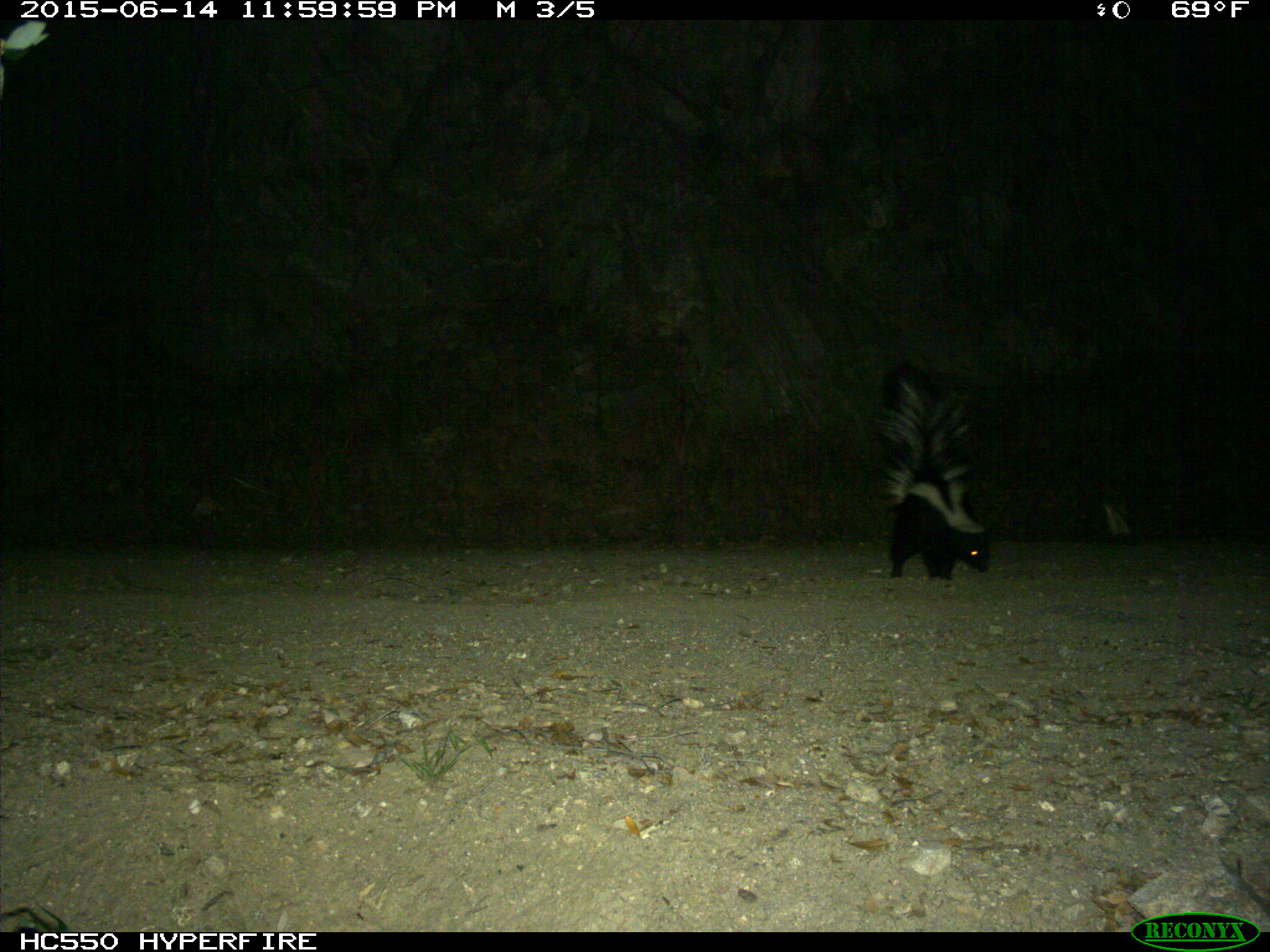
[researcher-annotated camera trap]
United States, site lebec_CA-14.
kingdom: Animalia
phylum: Chordata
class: Mammalia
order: Carnivora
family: Mephitidae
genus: Mephitis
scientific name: Mephitis mephitis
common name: striped skunk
Mephitis mephitis (striped skunk).